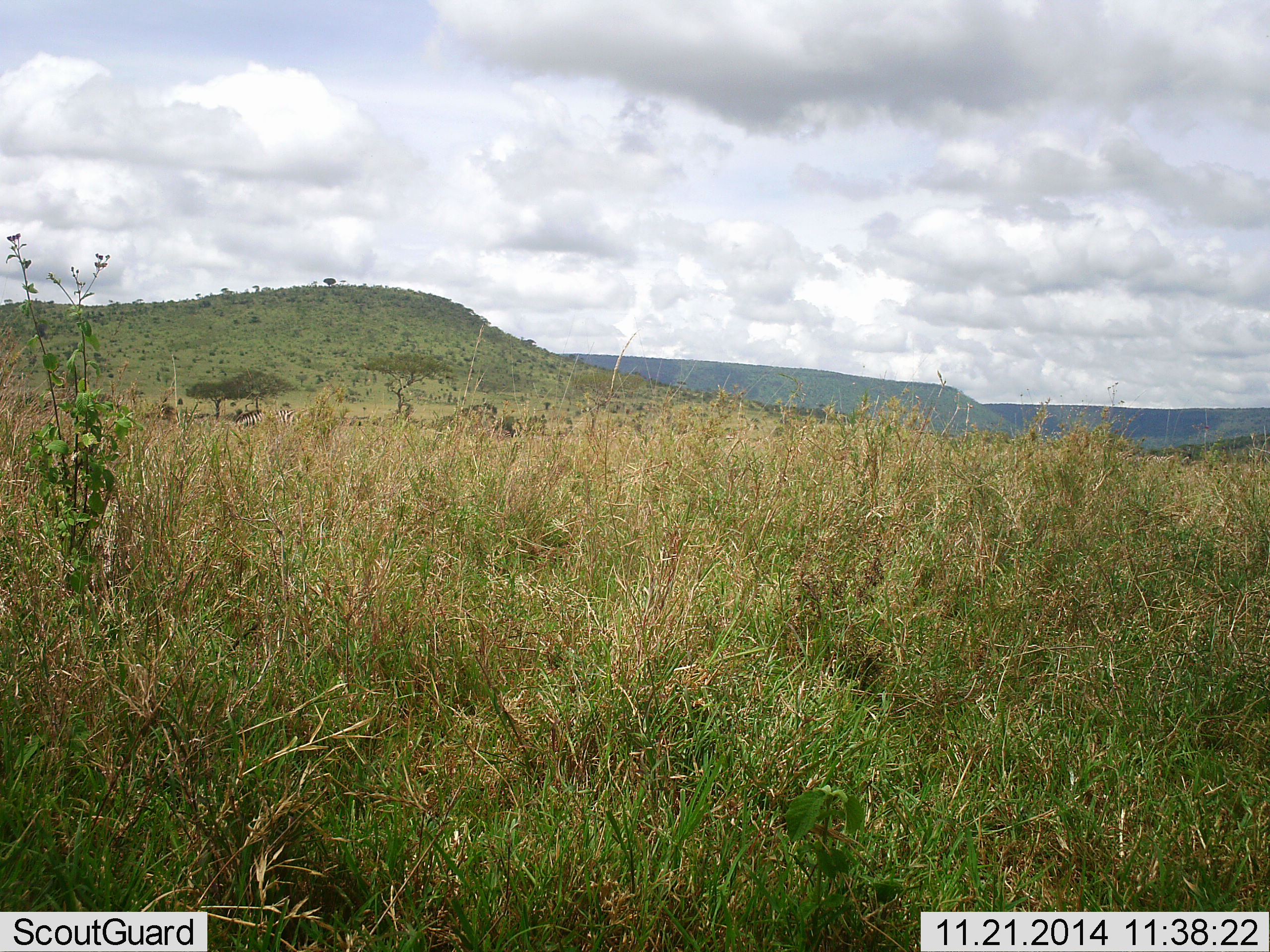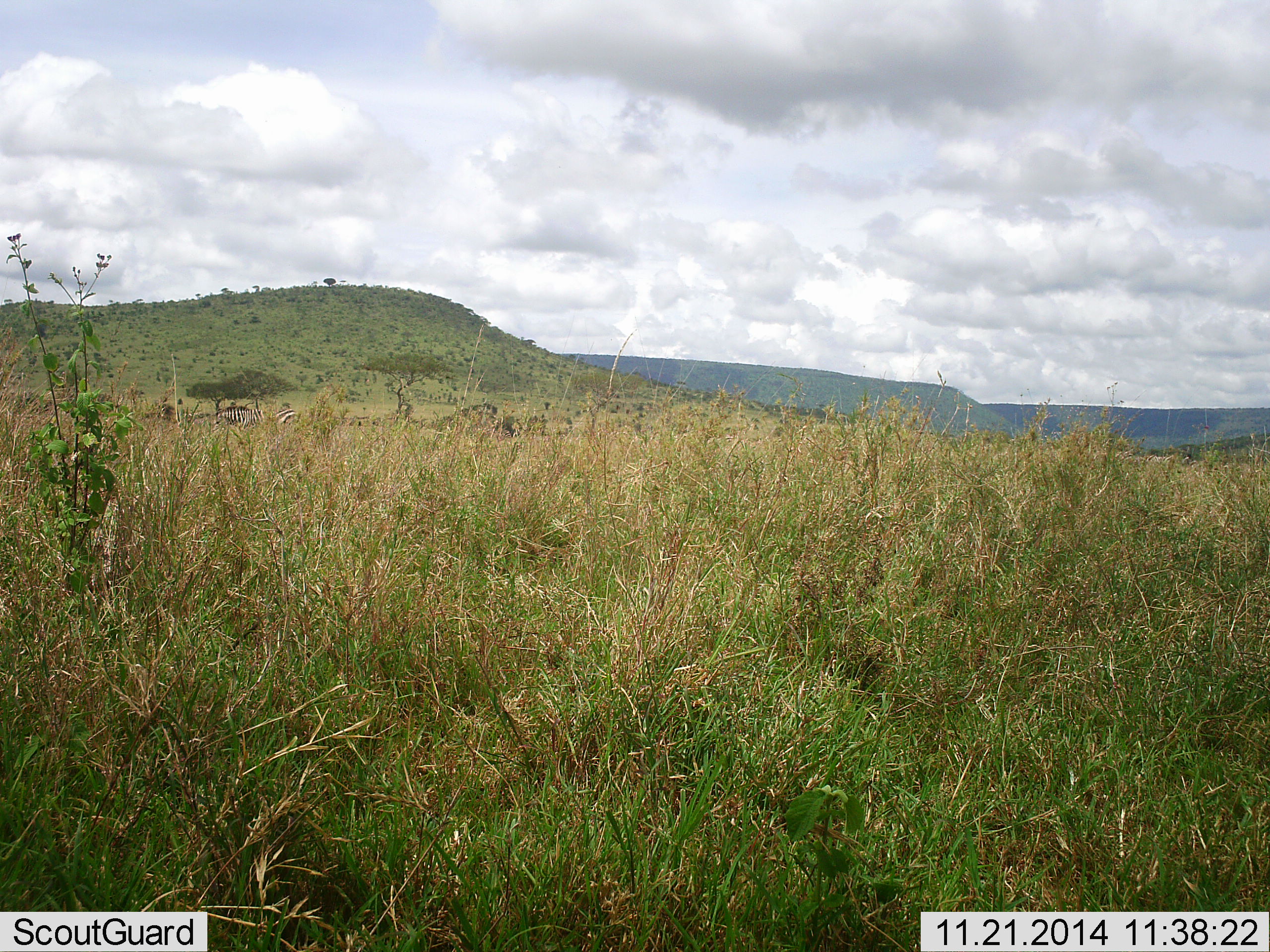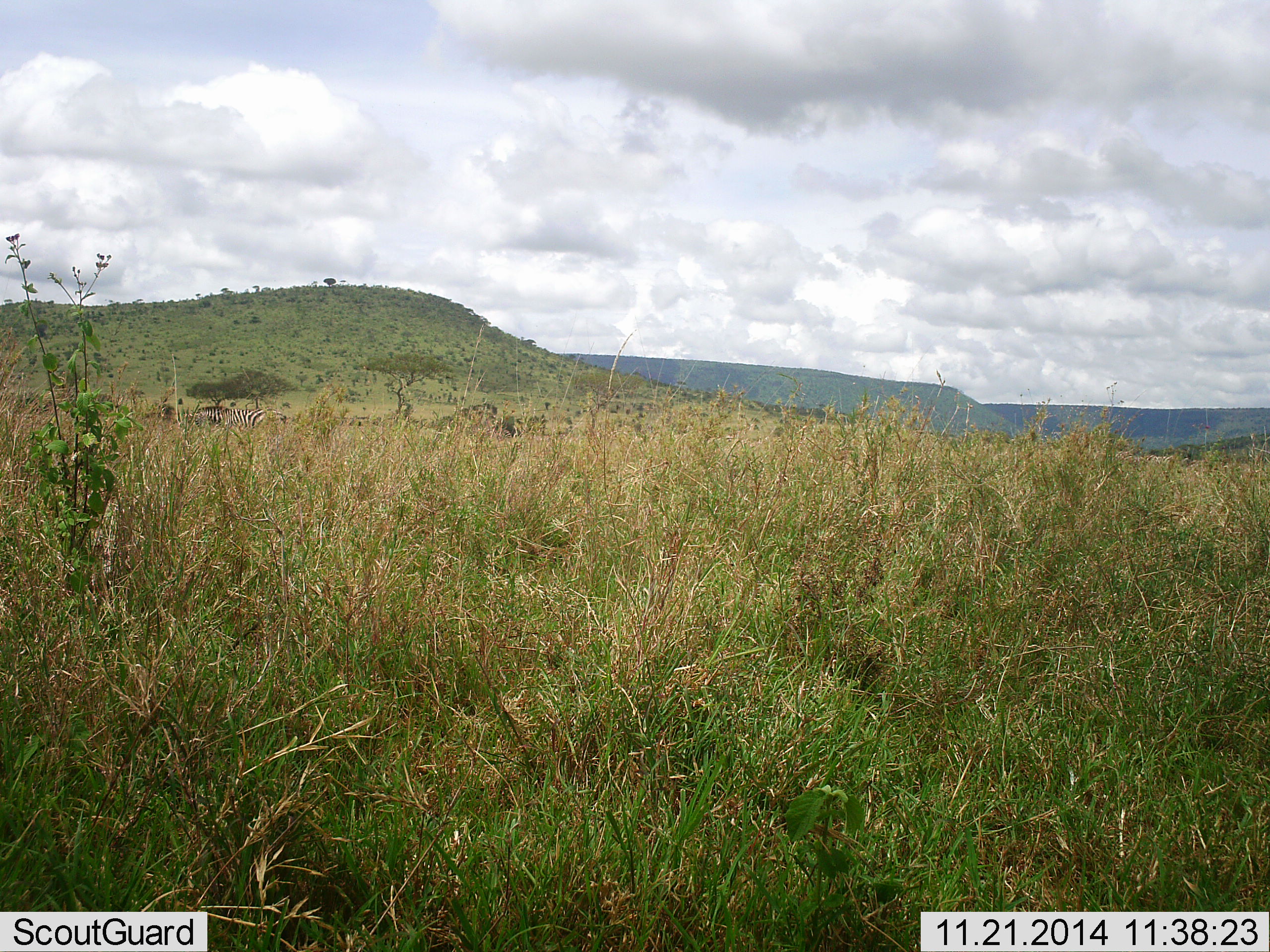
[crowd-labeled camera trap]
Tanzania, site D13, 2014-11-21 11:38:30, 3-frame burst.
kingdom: Animalia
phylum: Chordata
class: Mammalia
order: Perissodactyla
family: Equidae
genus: Equus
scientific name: Equus quagga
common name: plains zebra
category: zebra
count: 1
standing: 10%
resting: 0%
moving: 90%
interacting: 0%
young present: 0%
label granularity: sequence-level